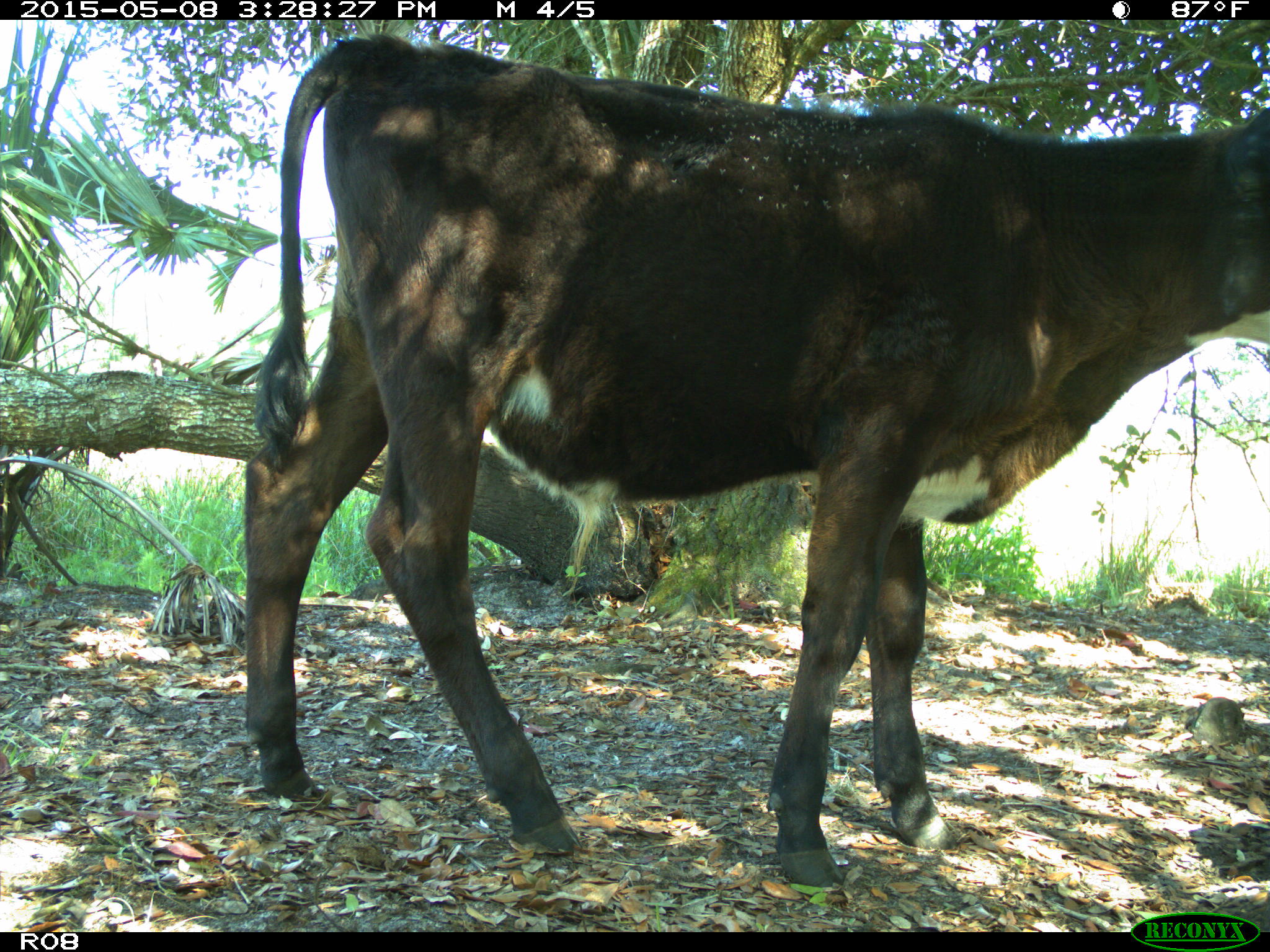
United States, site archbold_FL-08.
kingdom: Animalia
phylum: Chordata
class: Mammalia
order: Artiodactyla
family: Bovidae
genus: Bos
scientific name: Bos taurus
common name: domestic cow